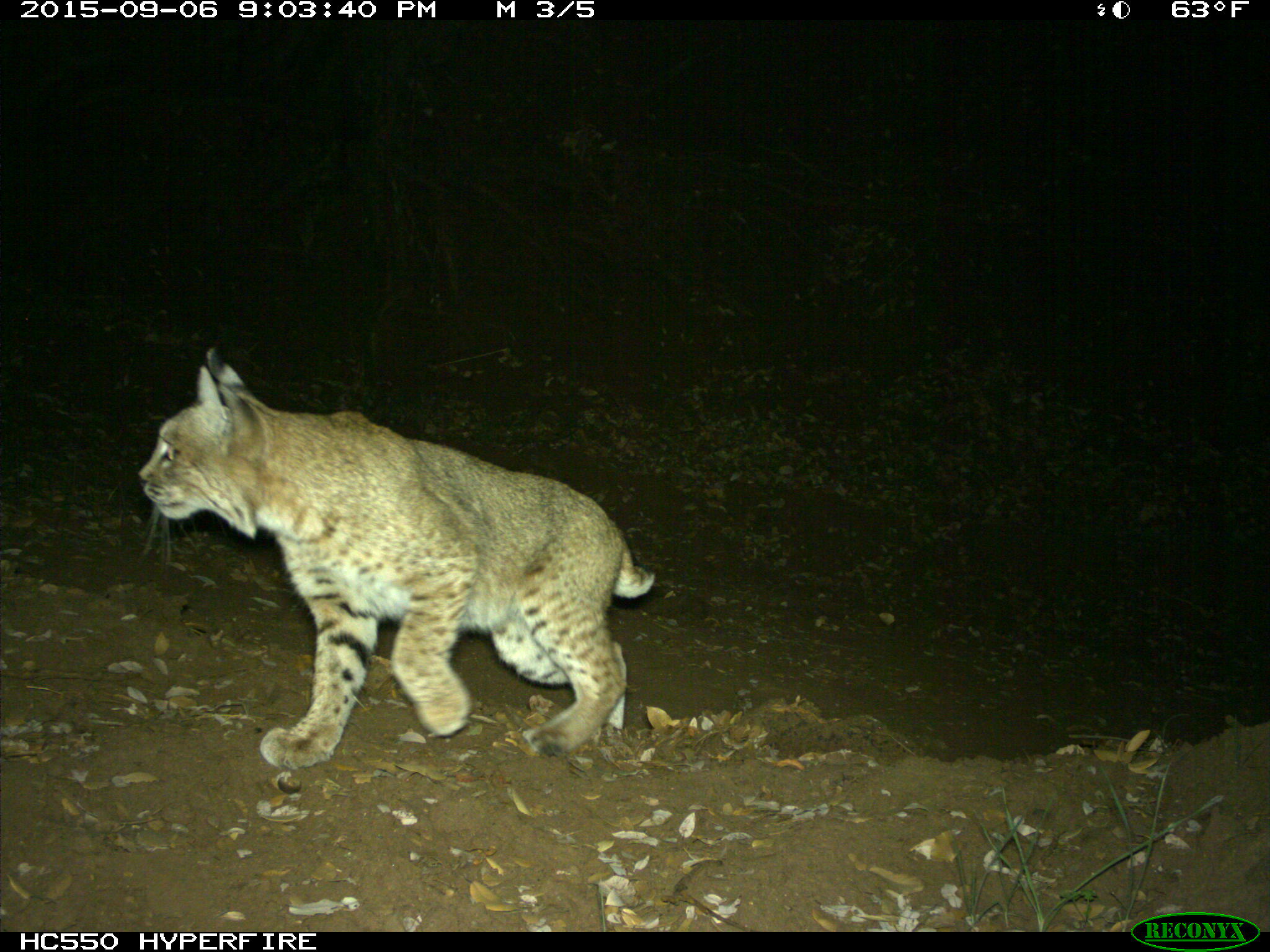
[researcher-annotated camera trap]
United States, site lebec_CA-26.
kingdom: Animalia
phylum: Chordata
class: Mammalia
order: Carnivora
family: Felidae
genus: Lynx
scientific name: Lynx rufus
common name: bobcat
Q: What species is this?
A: Lynx rufus (bobcat).